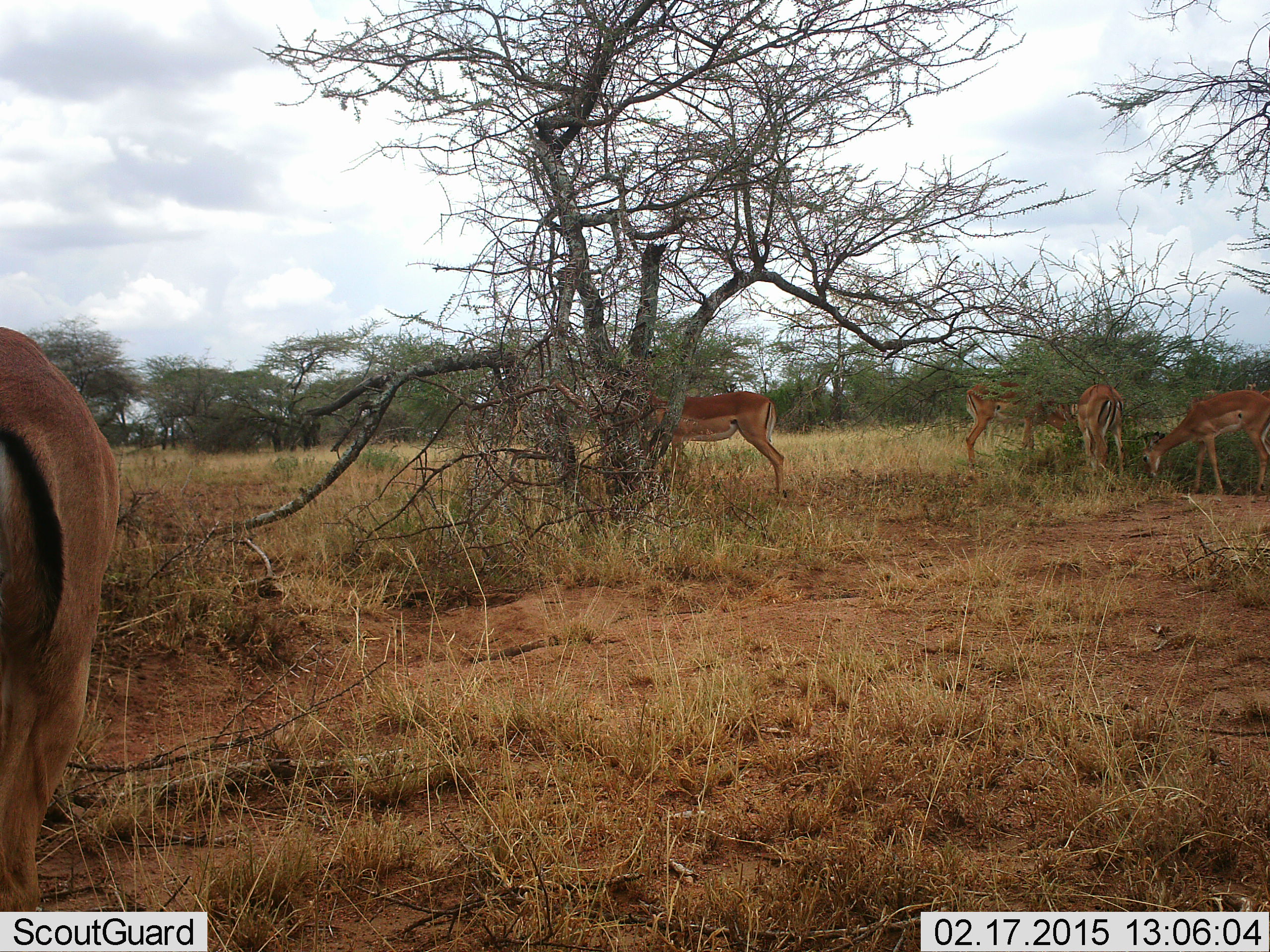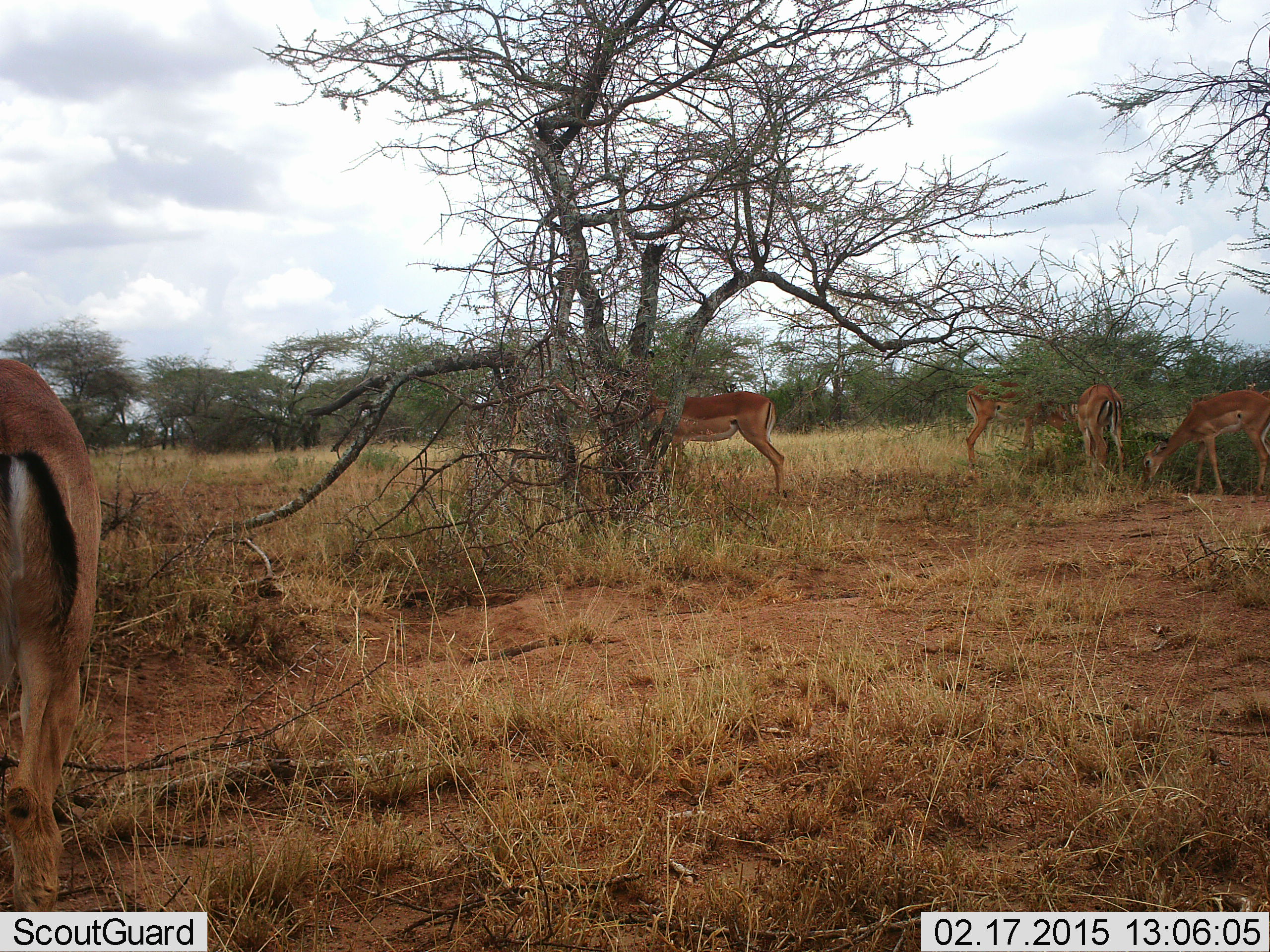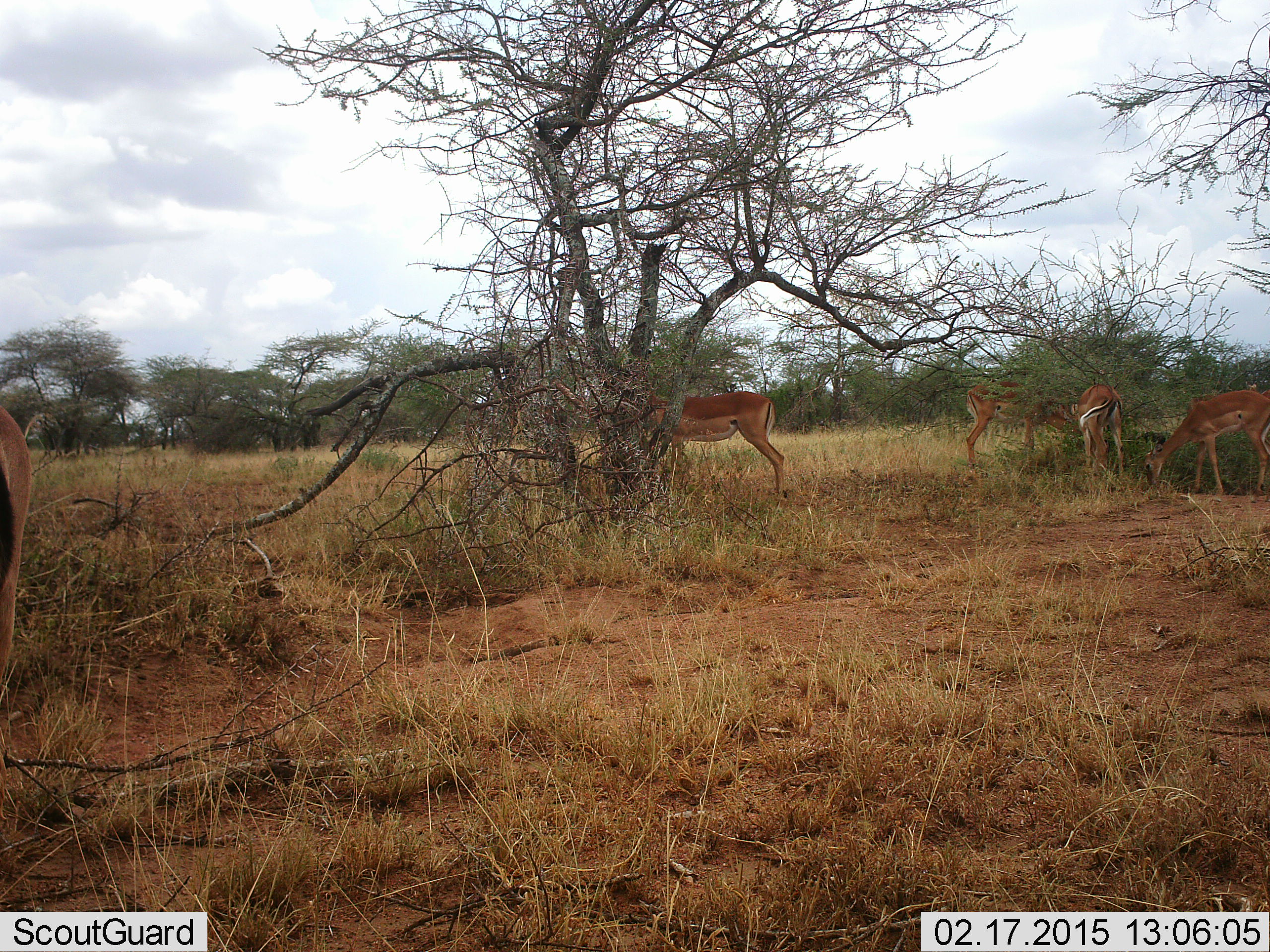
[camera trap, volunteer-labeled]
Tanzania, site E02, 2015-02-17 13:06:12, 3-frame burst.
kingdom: Animalia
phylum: Chordata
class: Mammalia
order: Artiodactyla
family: Bovidae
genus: Aepyceros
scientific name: Aepyceros melampus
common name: impala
Impala (Aepyceros melampus), count 5. Behavior (volunteer vote fractions): standing 50%, resting 0%, moving 20%, interacting 0%. Young present (vote fraction): 0%. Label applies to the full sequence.